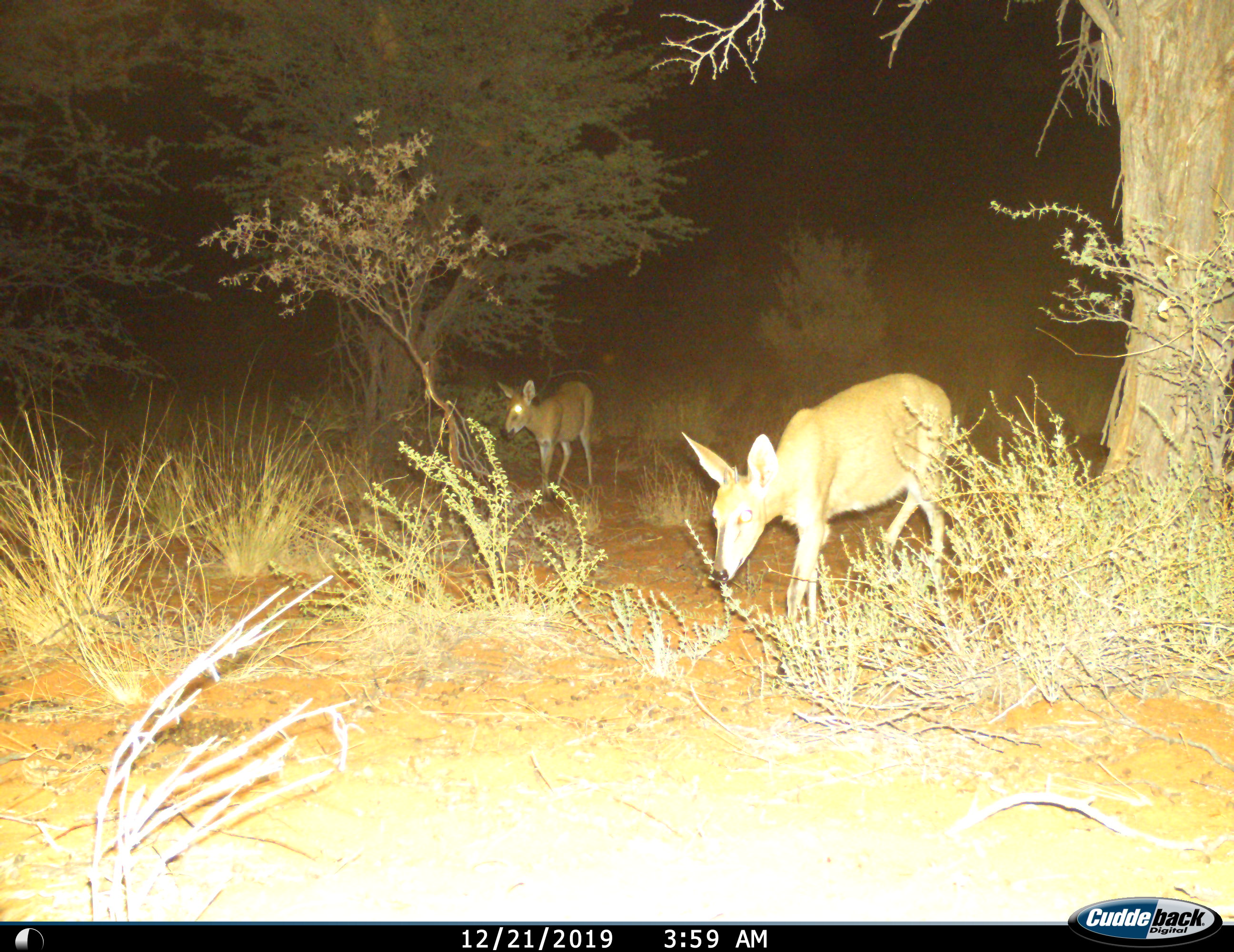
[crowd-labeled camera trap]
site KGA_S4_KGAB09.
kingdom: Animalia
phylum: Chordata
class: Mammalia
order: Artiodactyla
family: Bovidae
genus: Sylvicapra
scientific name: Sylvicapra grimmia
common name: common duiker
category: duikercommongrey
Duikercommongrey (common duiker) (Sylvicapra grimmia), count 2. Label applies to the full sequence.